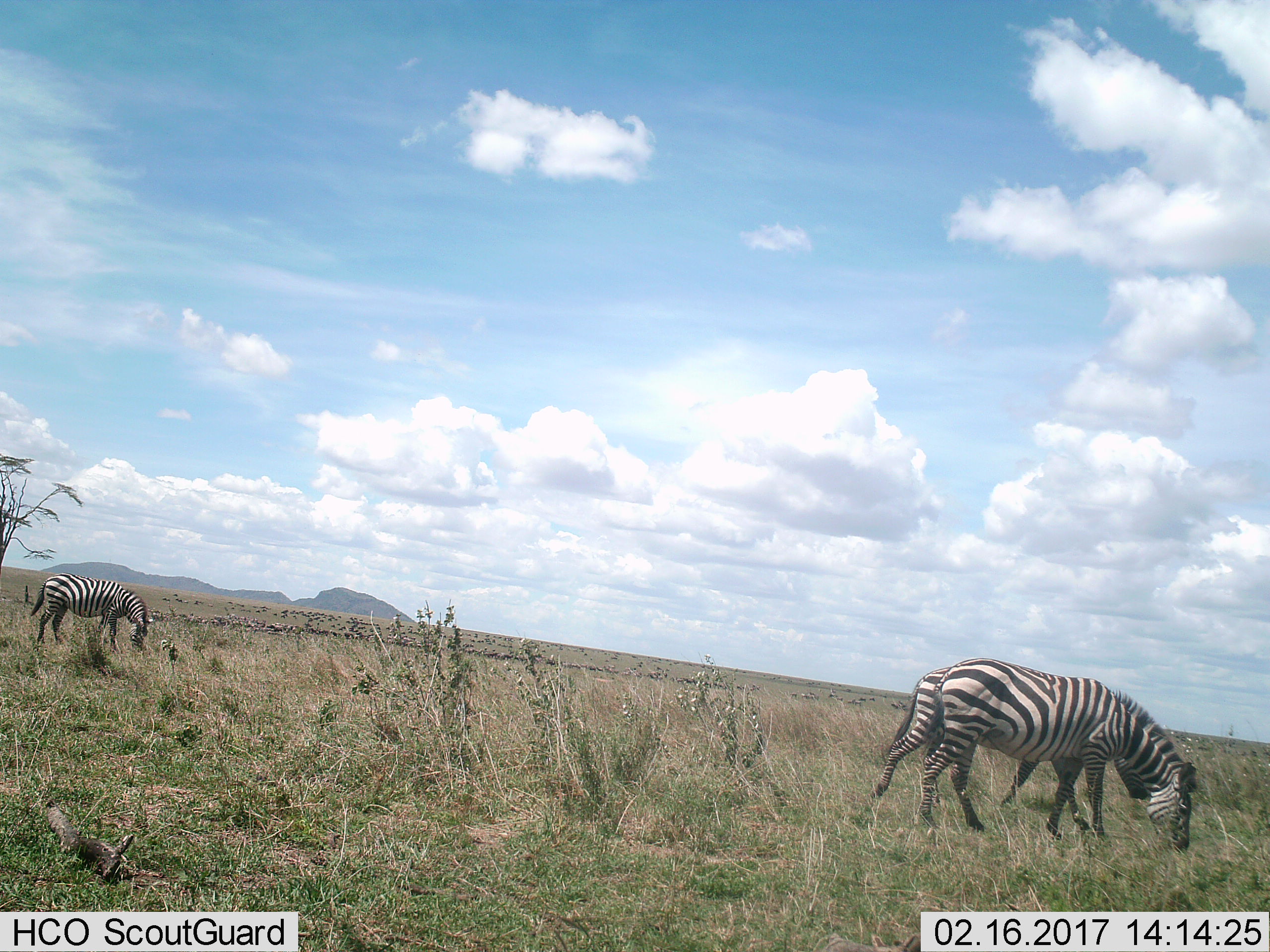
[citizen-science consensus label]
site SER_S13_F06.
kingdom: Animalia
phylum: Chordata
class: Mammalia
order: Perissodactyla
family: Equidae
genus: Equus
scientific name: Equus quagga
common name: plains zebra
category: zebraplains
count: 3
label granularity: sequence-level